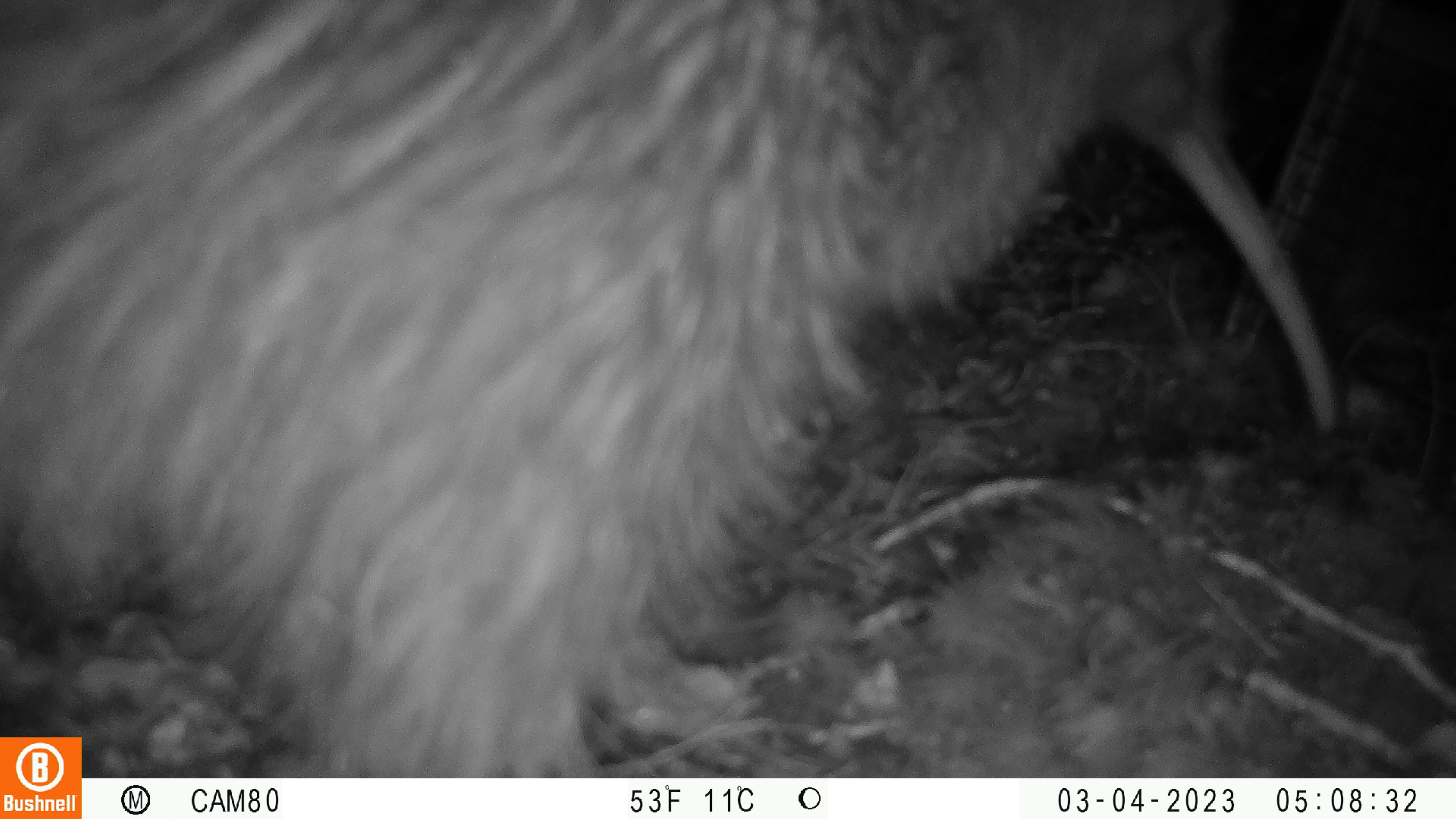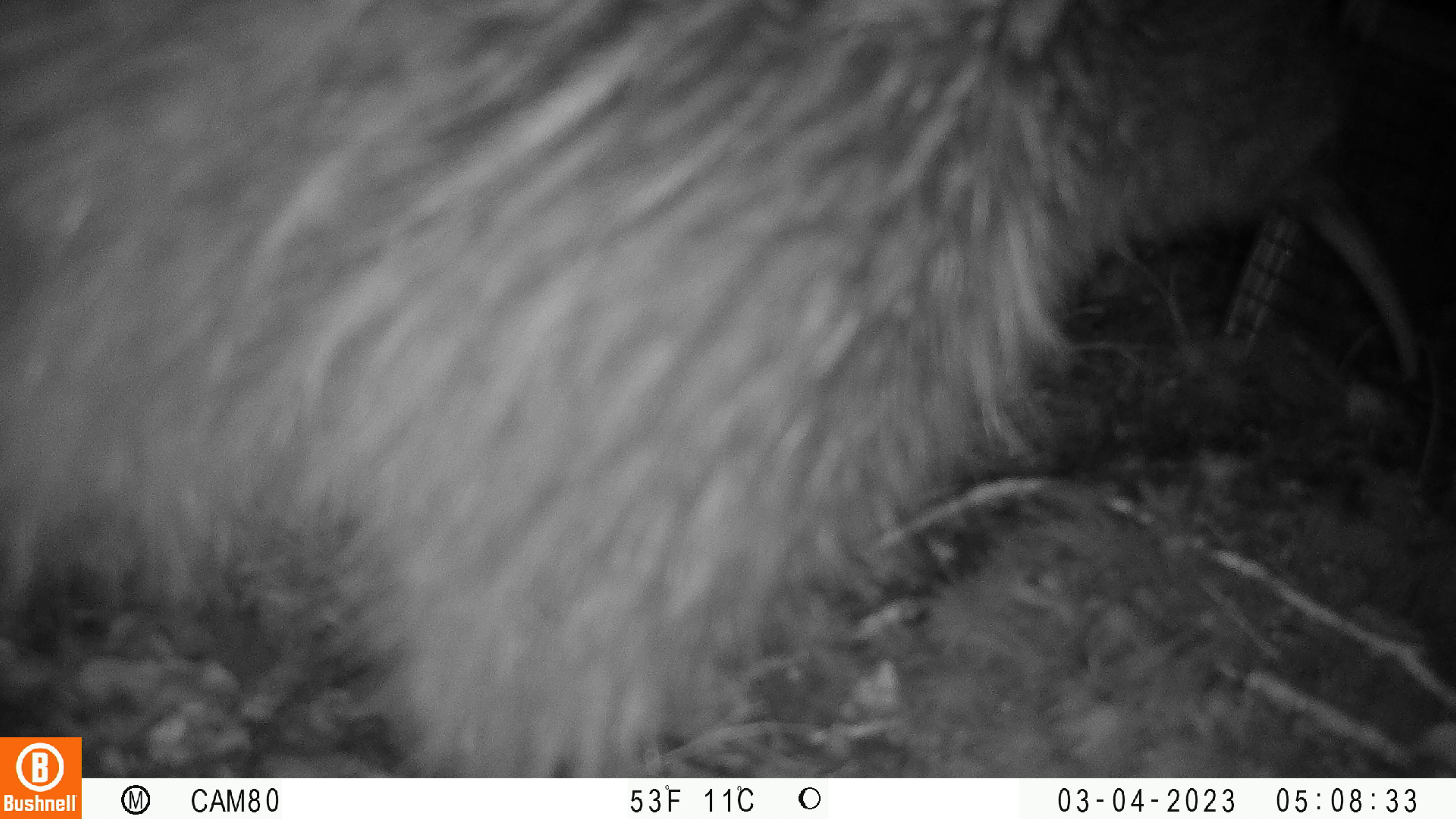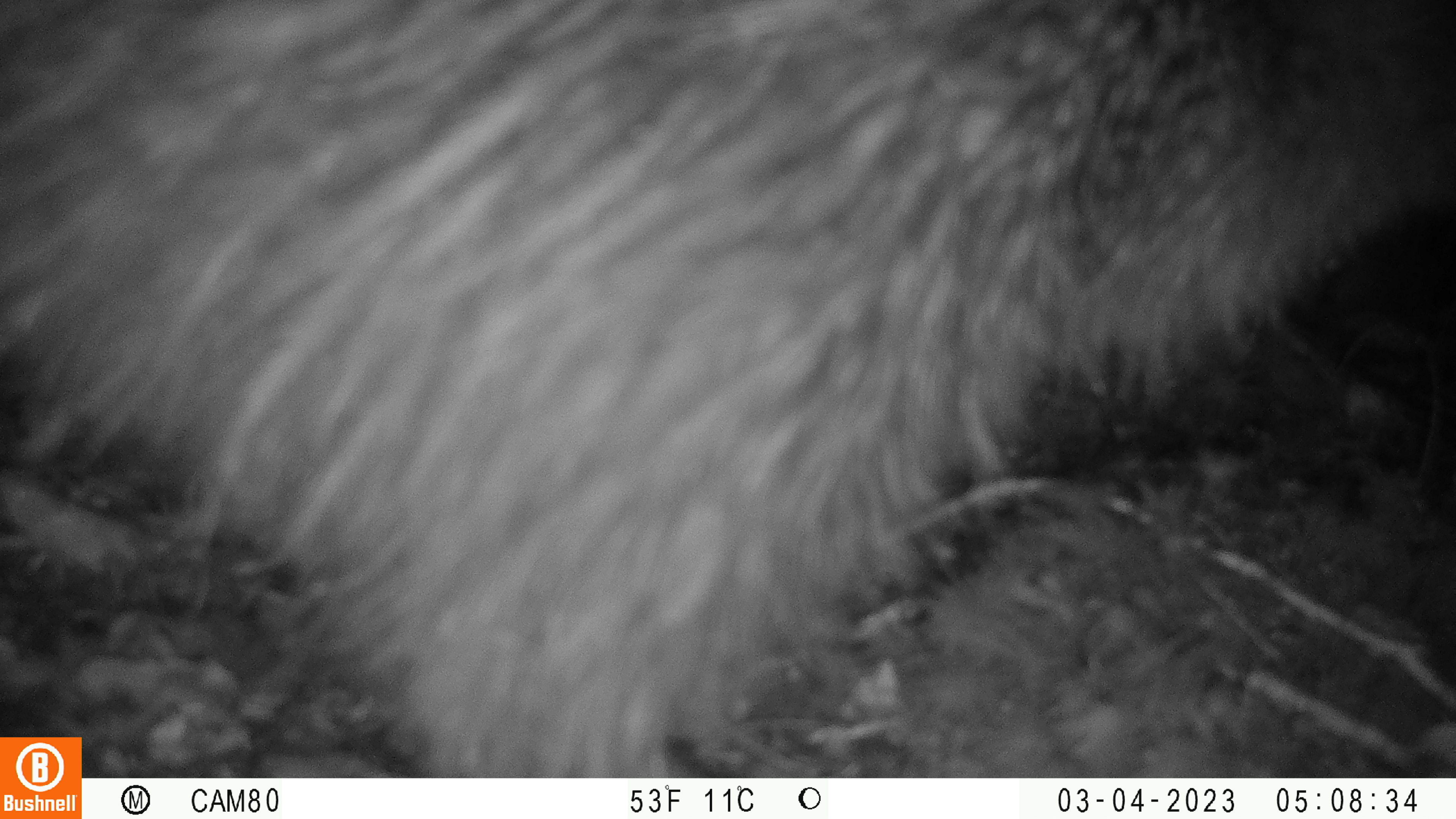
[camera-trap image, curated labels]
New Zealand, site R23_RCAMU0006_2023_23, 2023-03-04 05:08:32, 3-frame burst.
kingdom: Animalia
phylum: Chordata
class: Aves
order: Apterygiformes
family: Apterygidae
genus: Apteryx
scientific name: Apteryx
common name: kiwi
Kiwi (Apteryx).